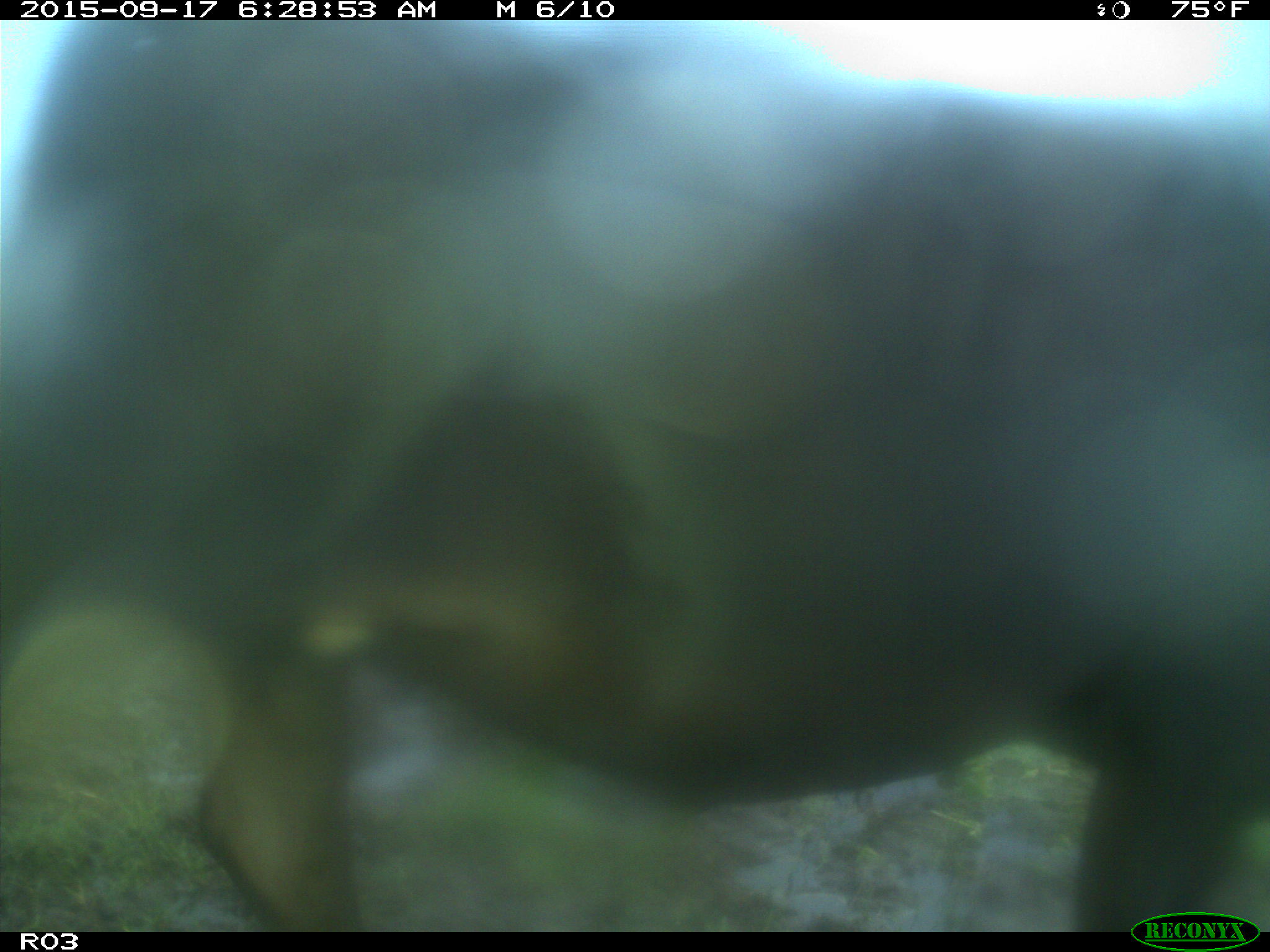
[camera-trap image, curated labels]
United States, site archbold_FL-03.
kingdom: Animalia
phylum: Chordata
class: Mammalia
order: Artiodactyla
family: Bovidae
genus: Bos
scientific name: Bos taurus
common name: domestic cow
Bos taurus (domestic cow).